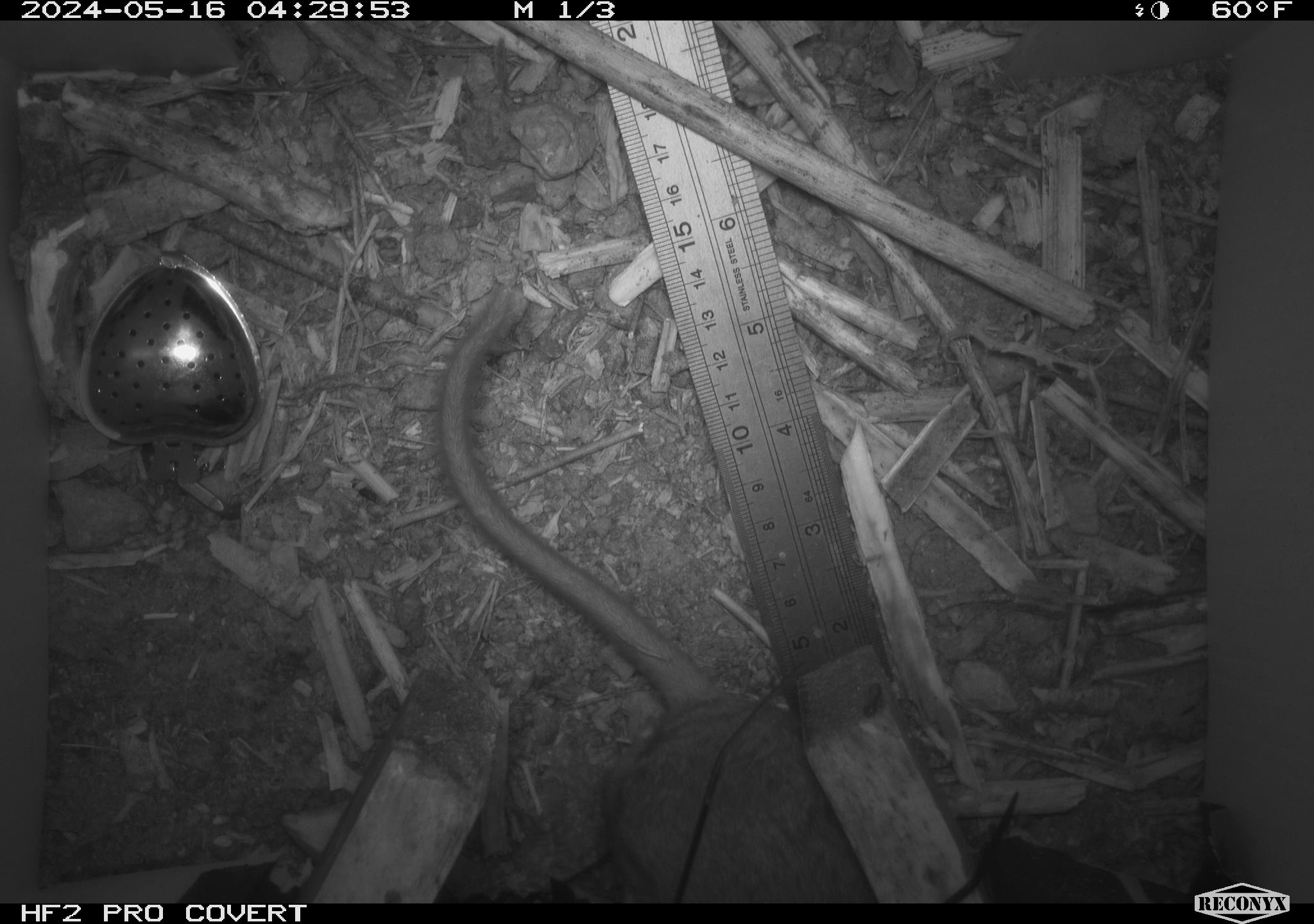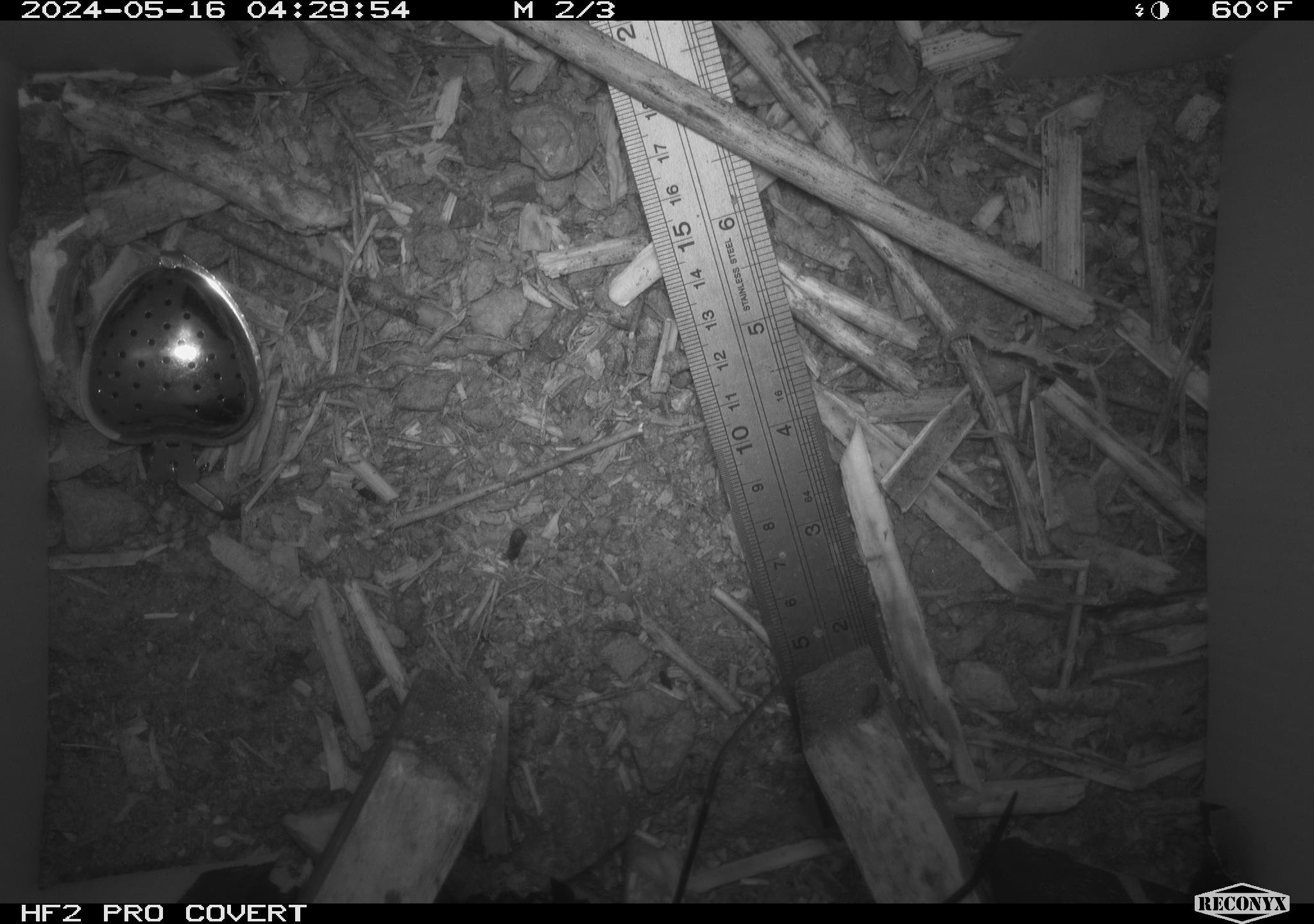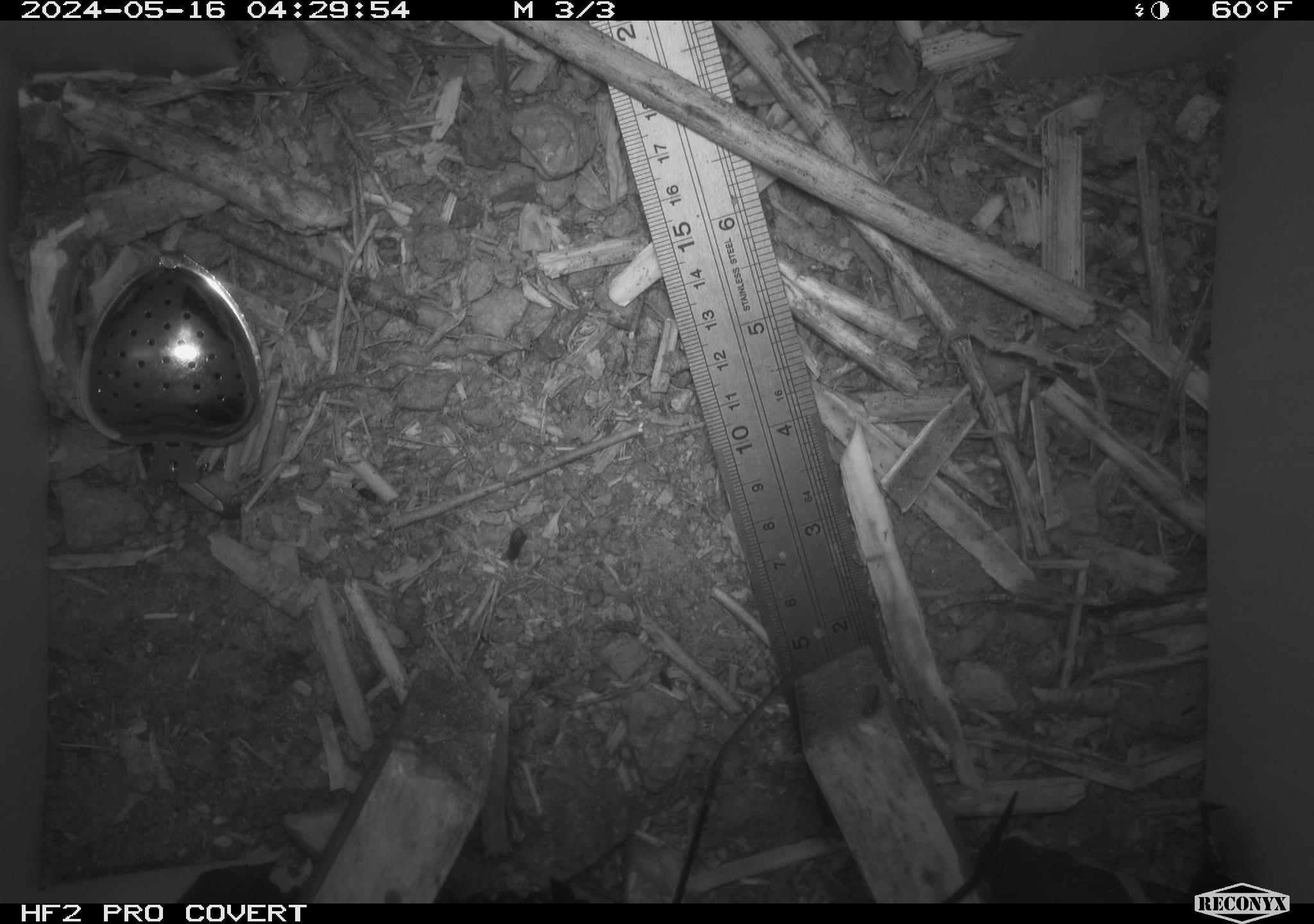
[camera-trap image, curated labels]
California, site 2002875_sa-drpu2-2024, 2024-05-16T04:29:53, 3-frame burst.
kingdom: Animalia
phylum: Chordata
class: Mammalia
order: Rodentia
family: Cricetidae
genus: Neotoma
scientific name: Neotoma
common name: pack rat or woodrat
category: neotoma species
Neotoma species (pack rat or woodrat) (Neotoma).